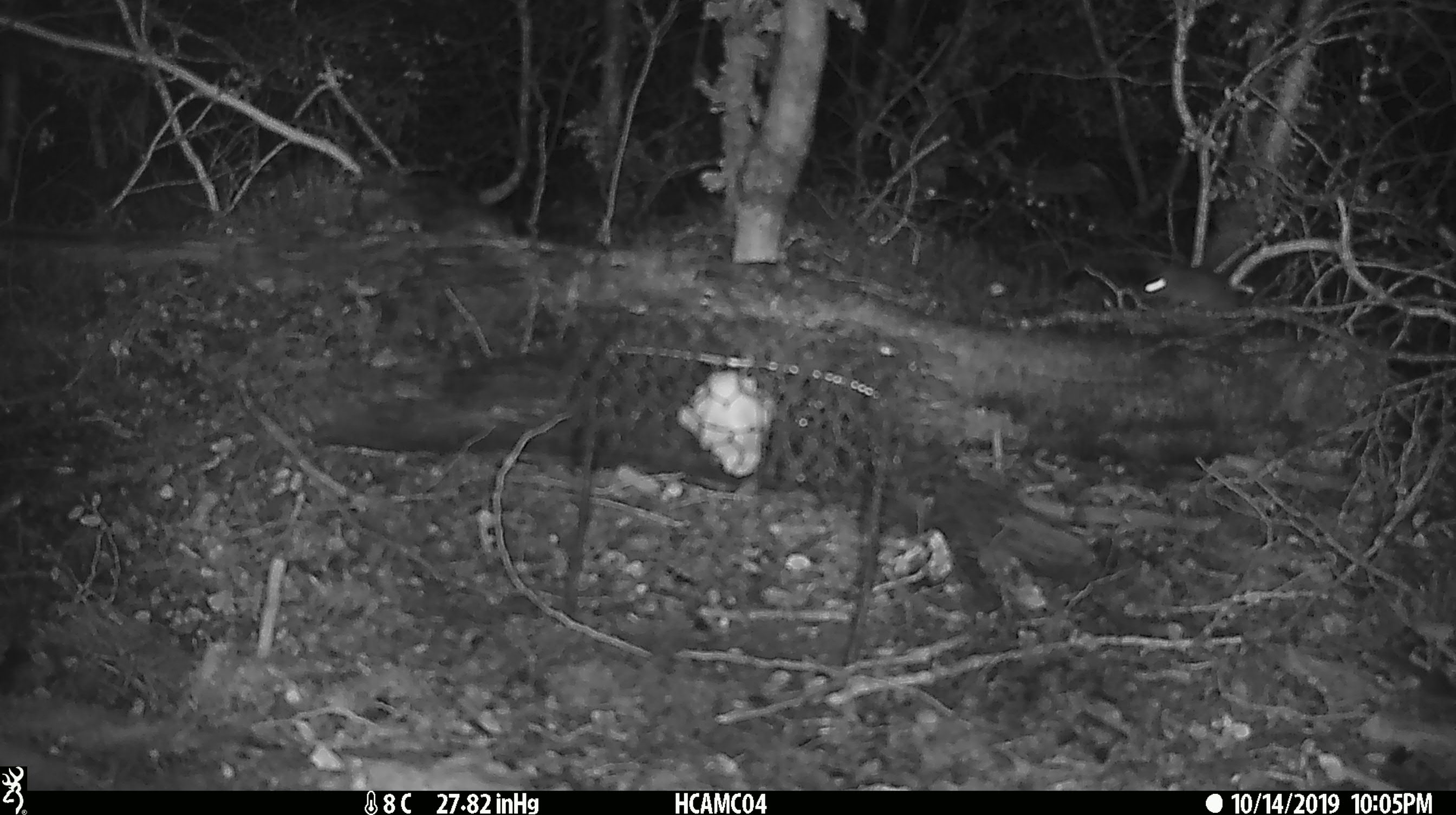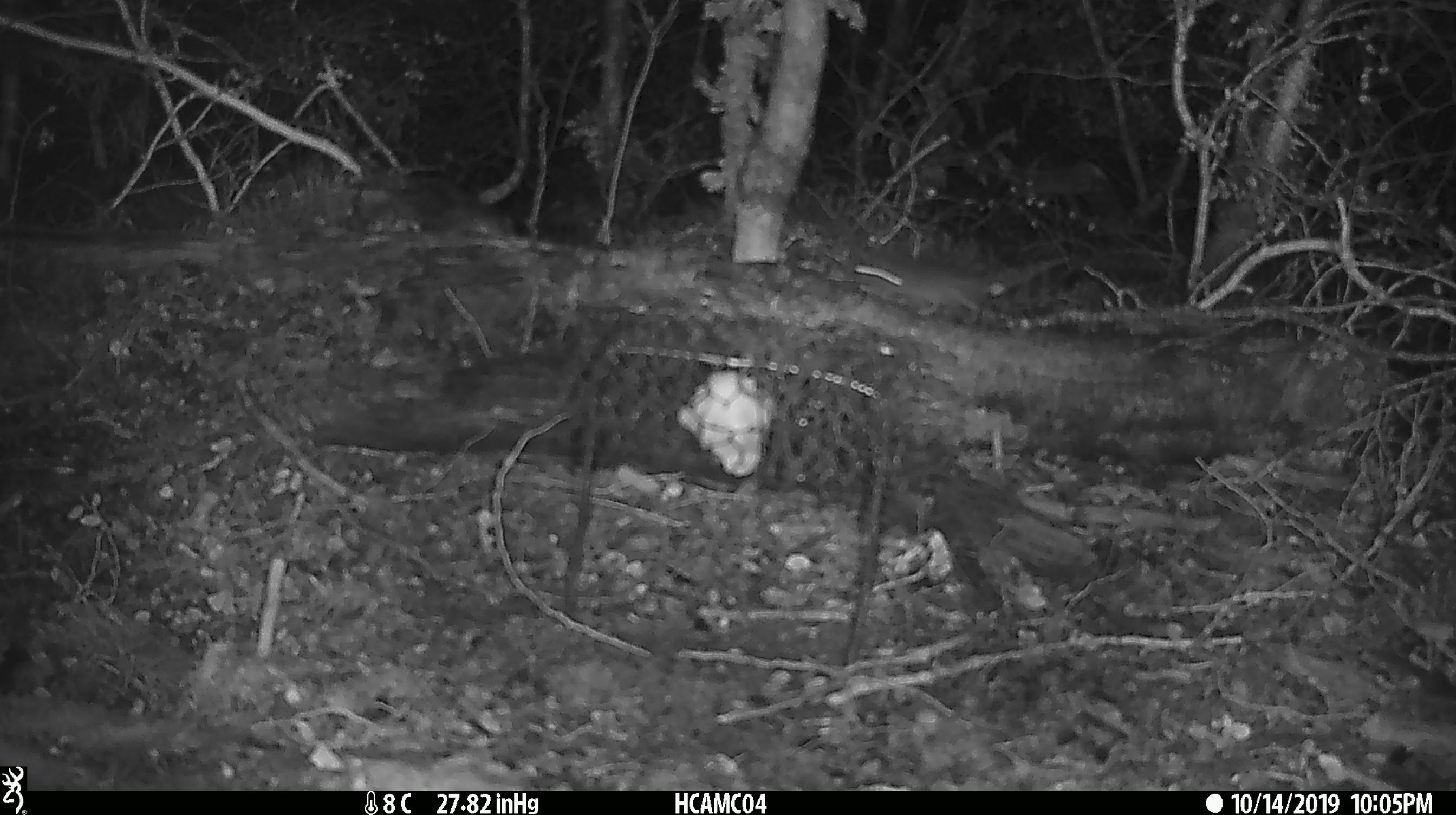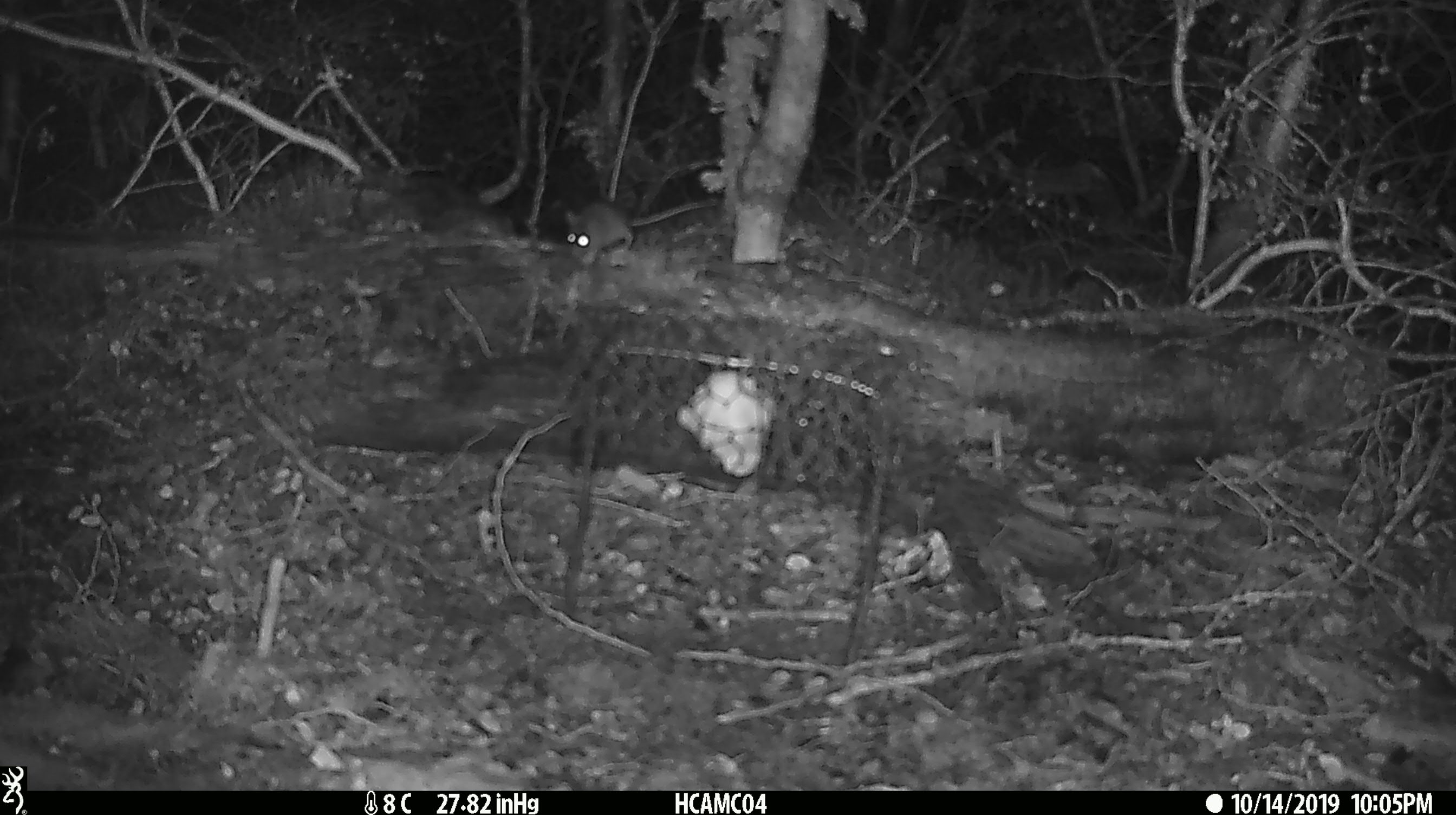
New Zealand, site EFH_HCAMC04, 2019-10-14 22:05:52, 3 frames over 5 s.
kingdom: Animalia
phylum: Chordata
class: Mammalia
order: Rodentia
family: Muridae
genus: Mus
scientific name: Mus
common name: mouse